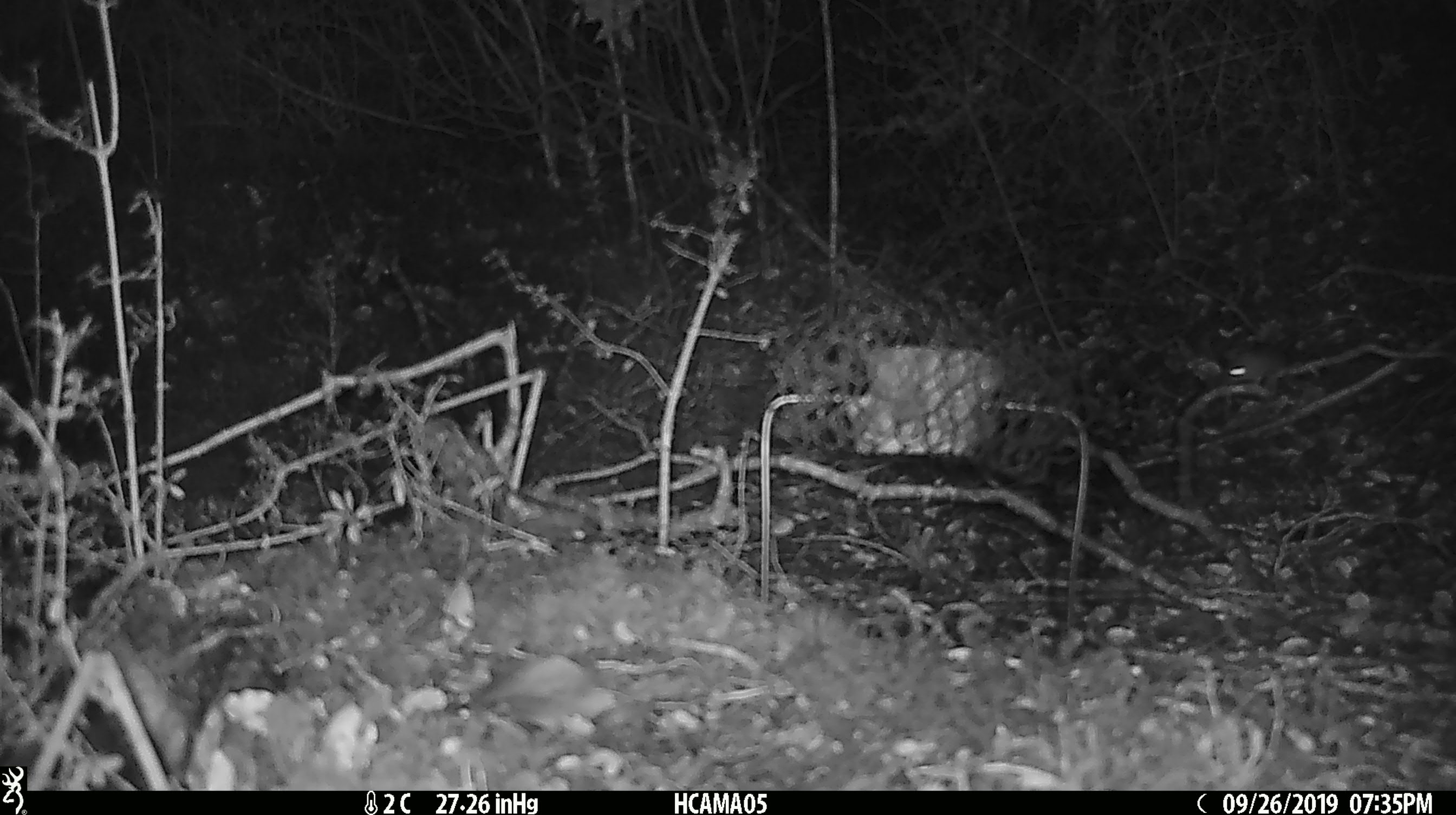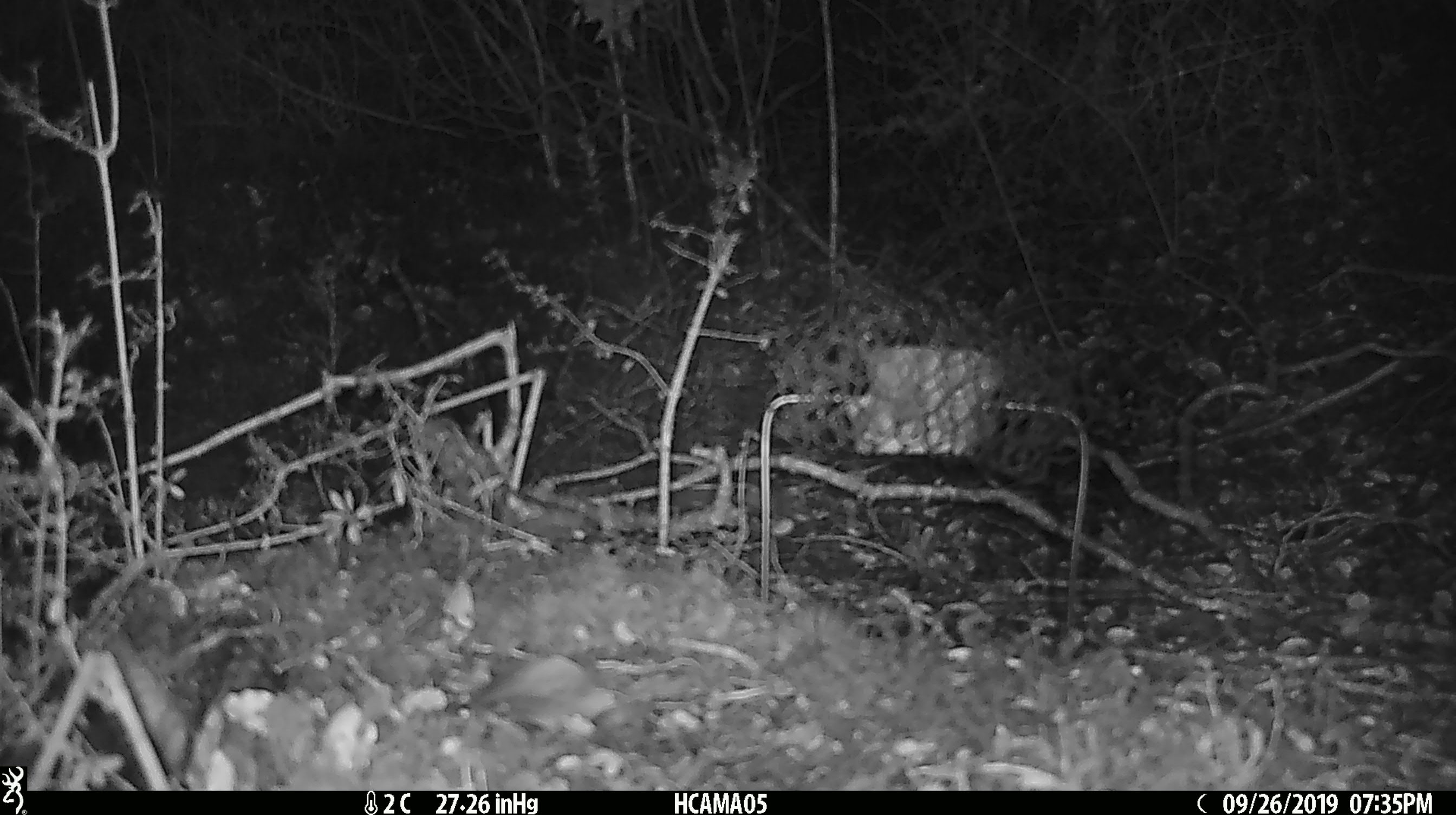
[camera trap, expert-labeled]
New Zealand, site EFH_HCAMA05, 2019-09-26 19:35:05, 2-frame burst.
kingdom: Animalia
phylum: Chordata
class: Mammalia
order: Rodentia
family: Muridae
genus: Mus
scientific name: Mus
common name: mouse